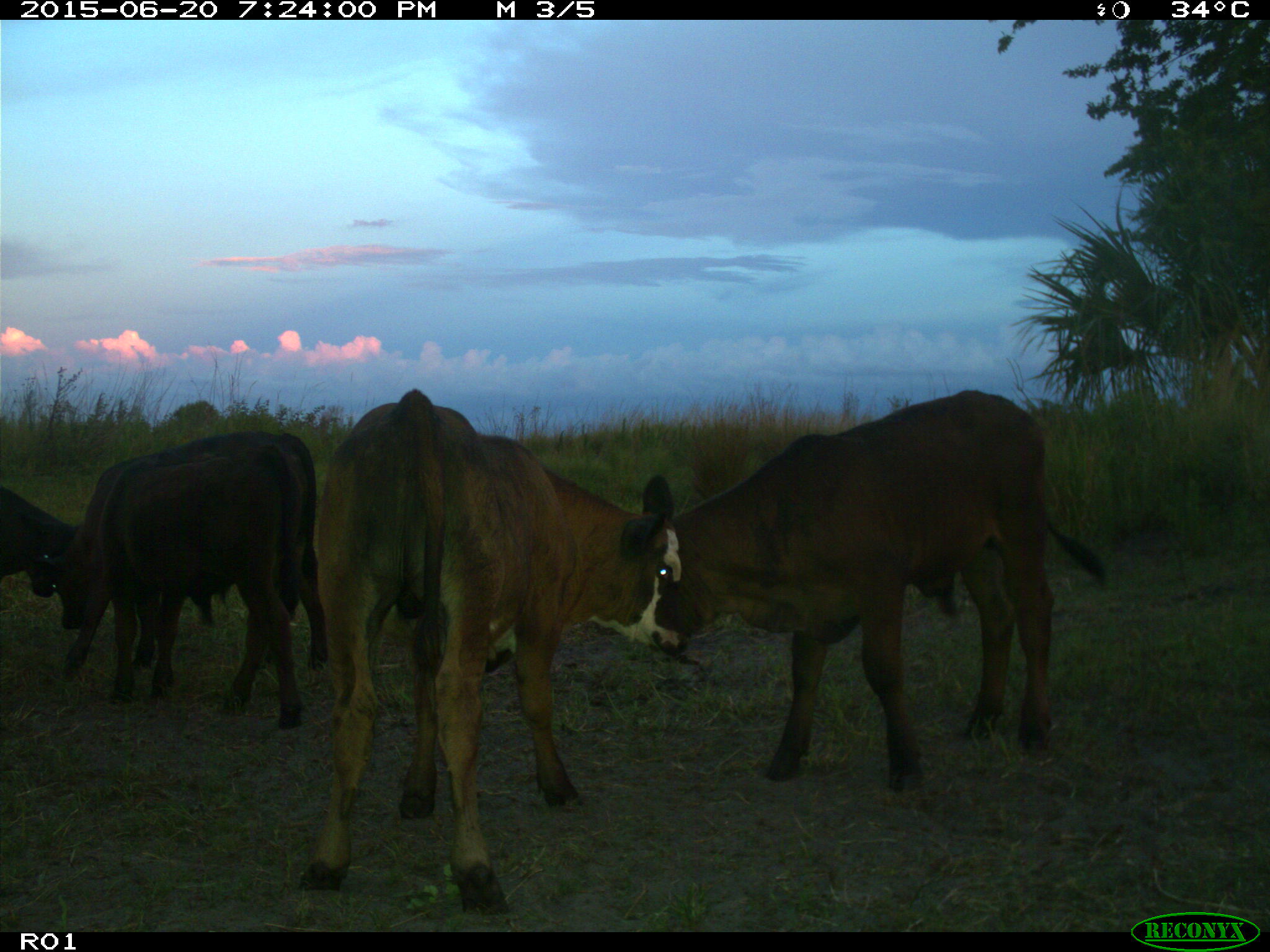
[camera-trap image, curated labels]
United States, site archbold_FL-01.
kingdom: Animalia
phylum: Chordata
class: Mammalia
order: Artiodactyla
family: Bovidae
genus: Bos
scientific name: Bos taurus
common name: domestic cow